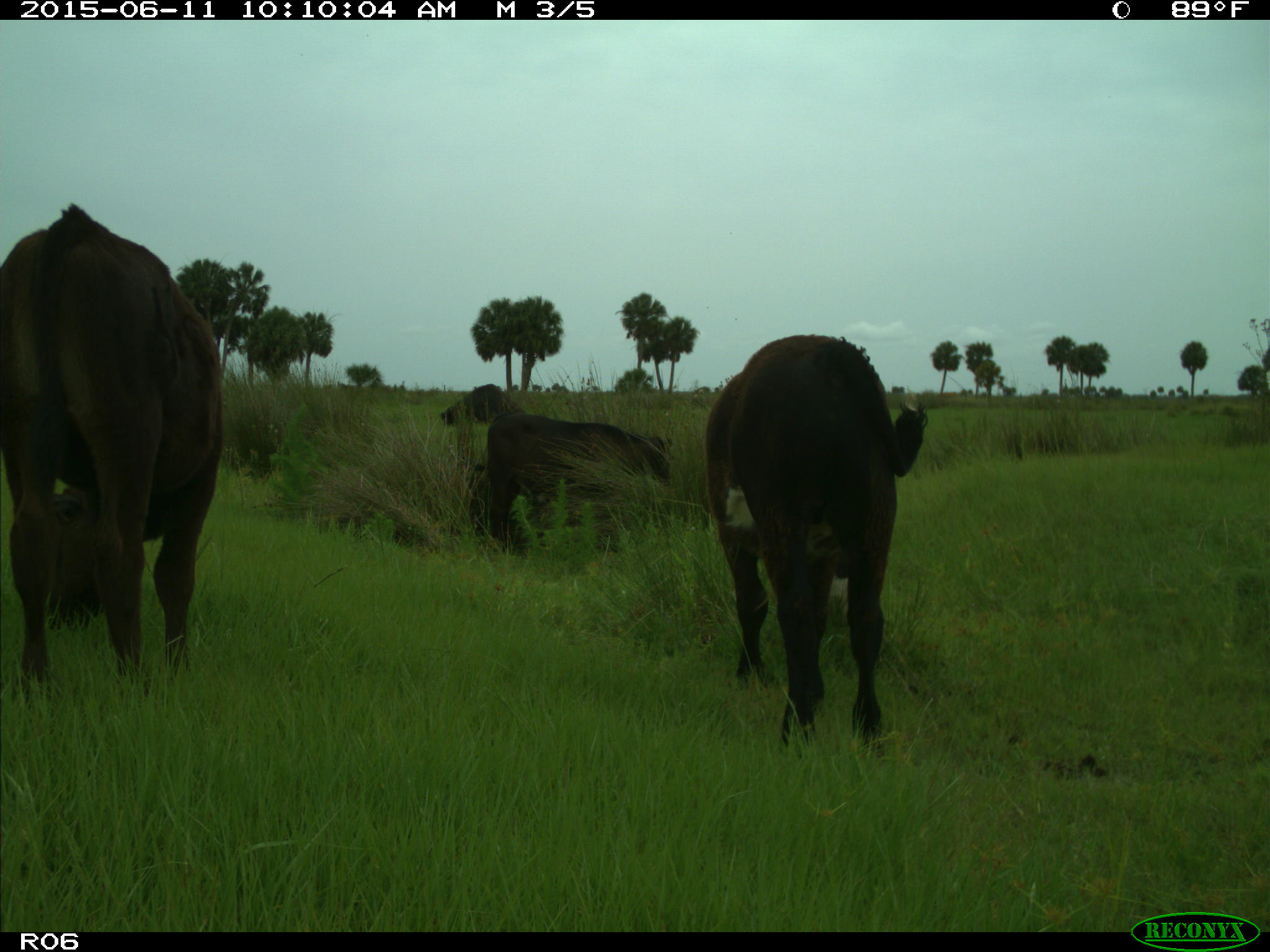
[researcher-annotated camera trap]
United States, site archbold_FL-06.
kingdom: Animalia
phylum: Chordata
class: Mammalia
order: Artiodactyla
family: Bovidae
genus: Bos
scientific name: Bos taurus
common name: domestic cow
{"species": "Bos taurus (domestic cow)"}